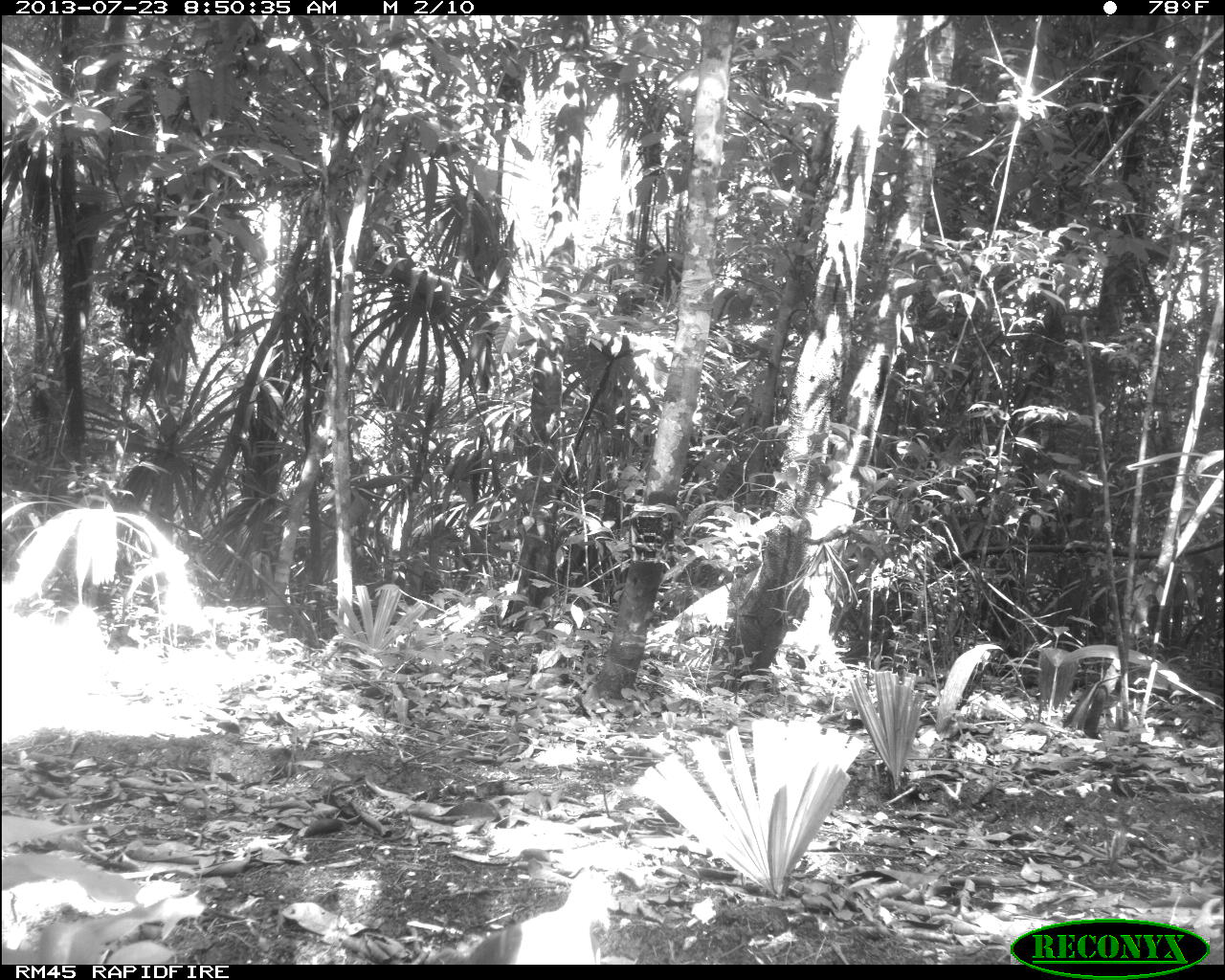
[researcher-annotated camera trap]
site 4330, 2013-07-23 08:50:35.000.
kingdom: Animalia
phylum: Chordata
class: Aves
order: Columbiformes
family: Columbidae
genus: Leptotila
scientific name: Leptotila plumbeiceps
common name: gray-headed dove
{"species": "Leptotila plumbeiceps (gray-headed dove)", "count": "1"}